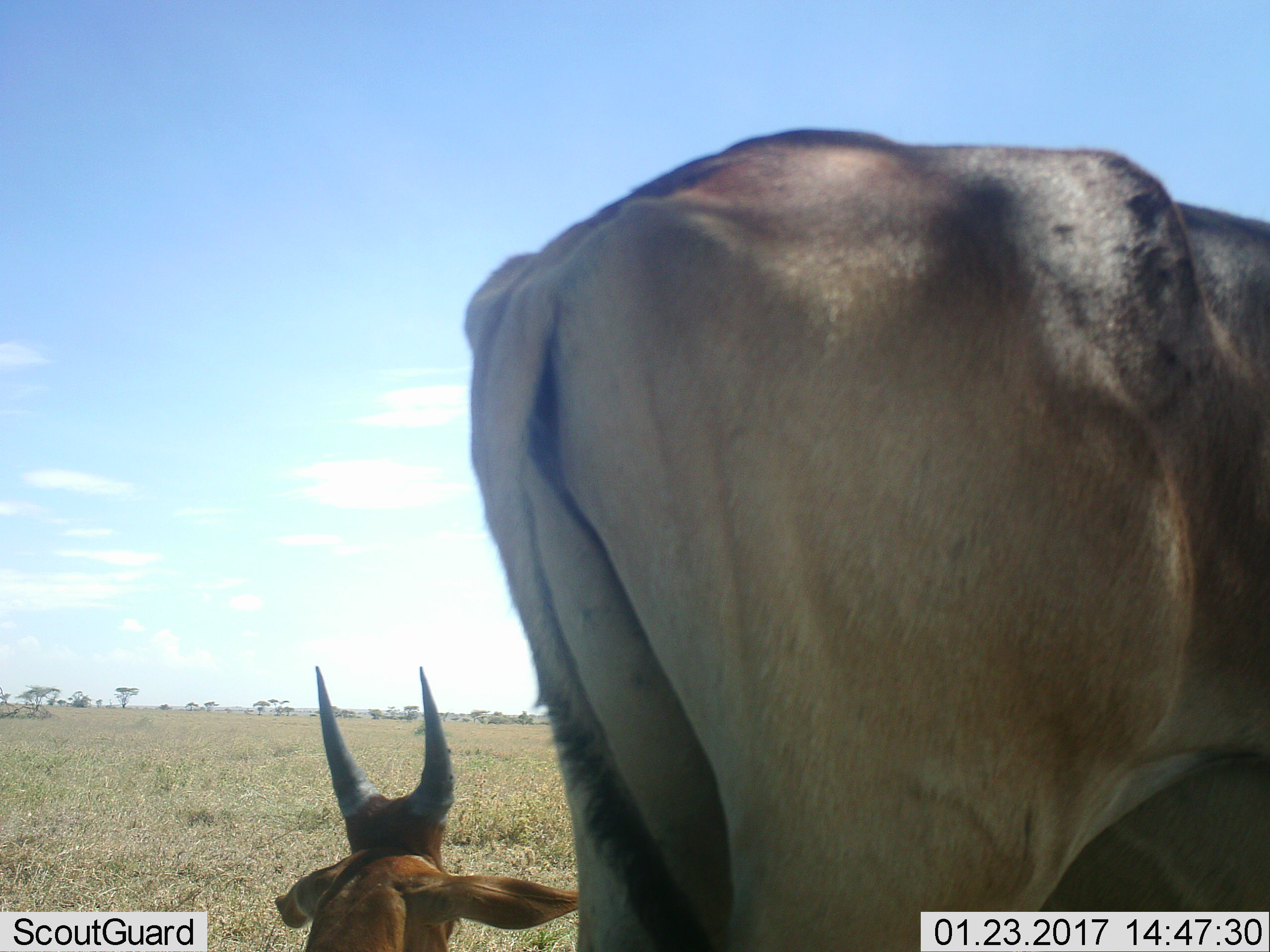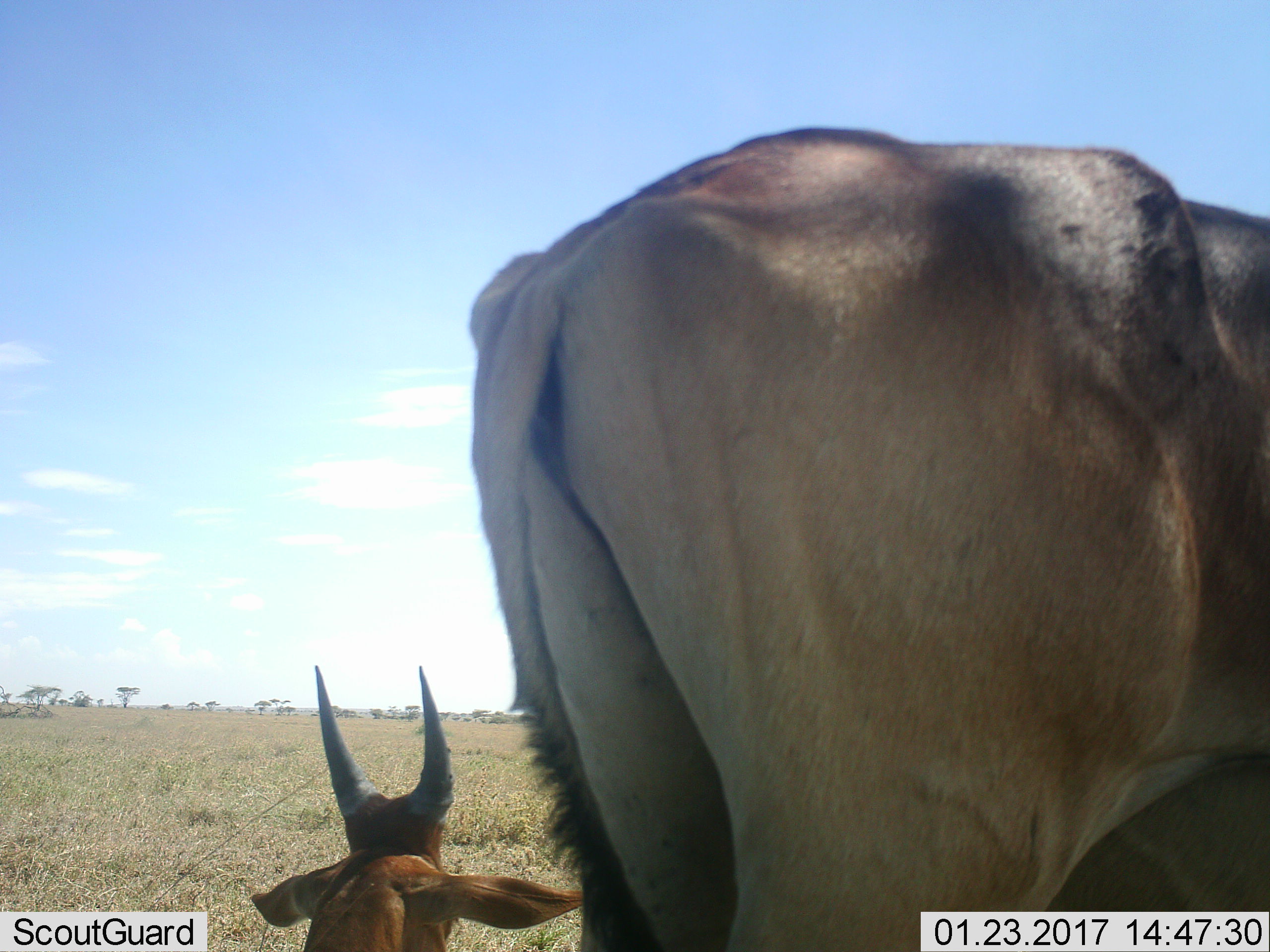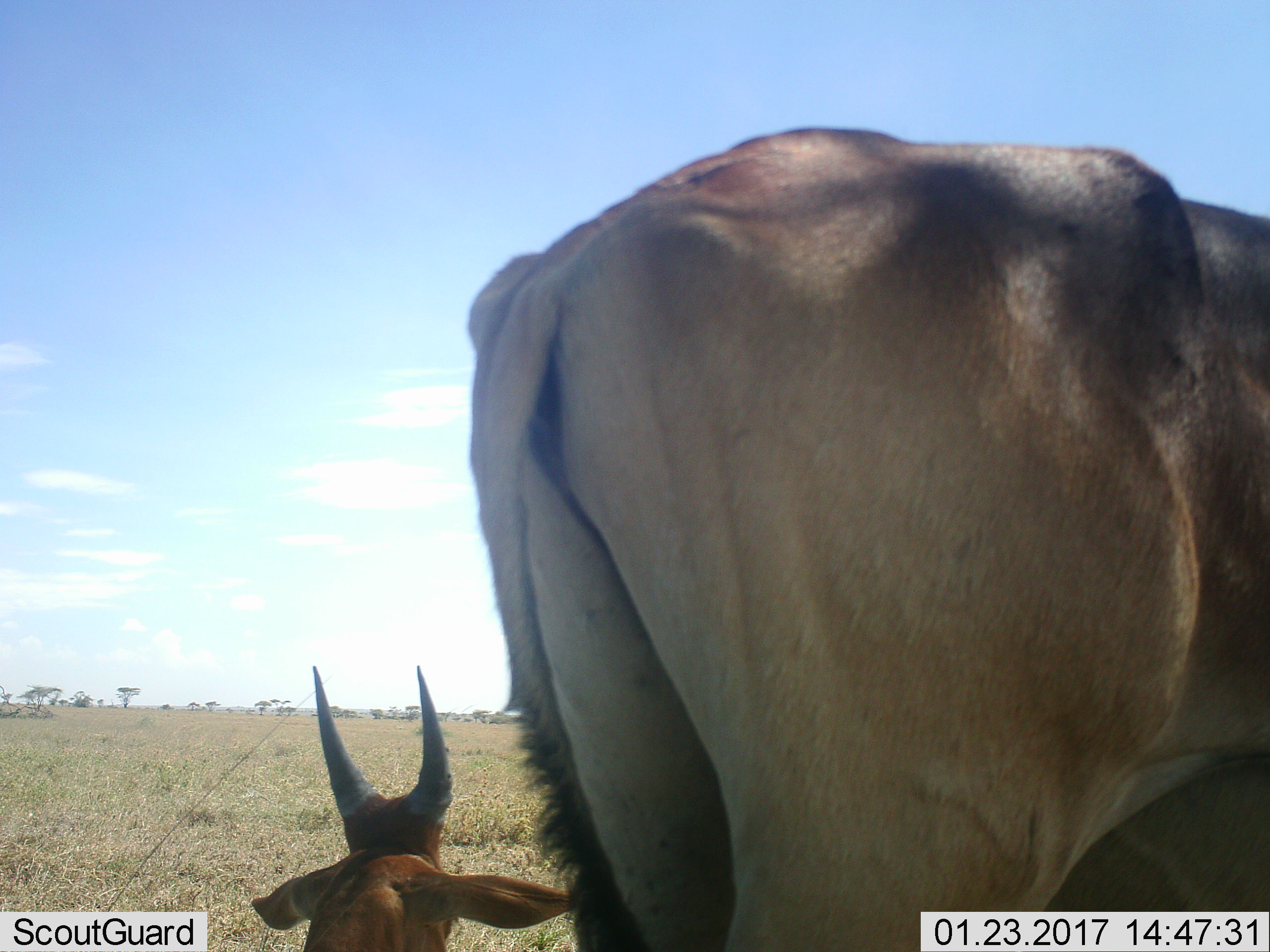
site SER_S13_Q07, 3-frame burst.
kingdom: Animalia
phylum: Chordata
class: Mammalia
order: Artiodactyla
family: Bovidae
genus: Alcelaphus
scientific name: Alcelaphus buselaphus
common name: hartebeest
Hartebeest (Alcelaphus buselaphus), count 2. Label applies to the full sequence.